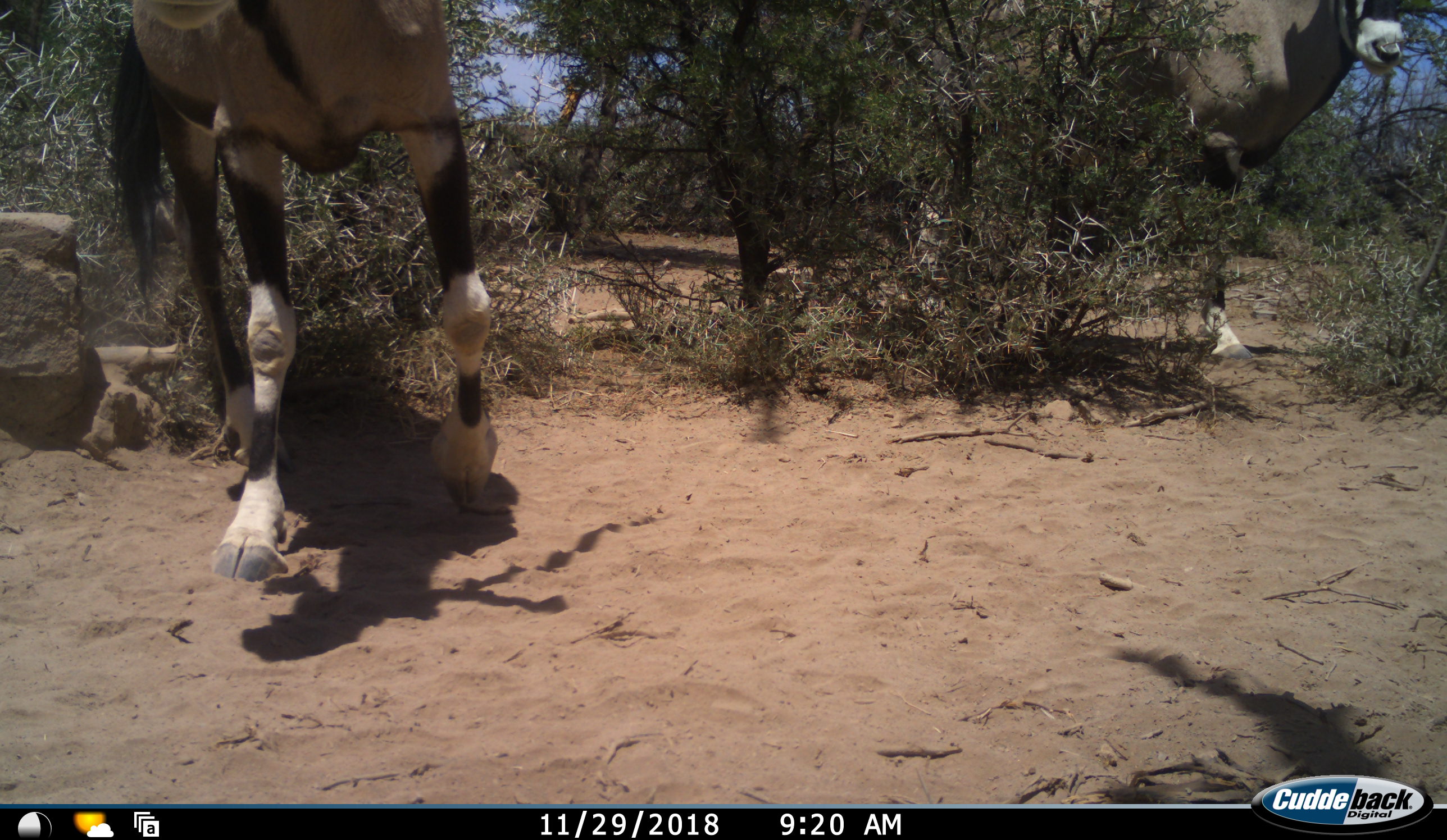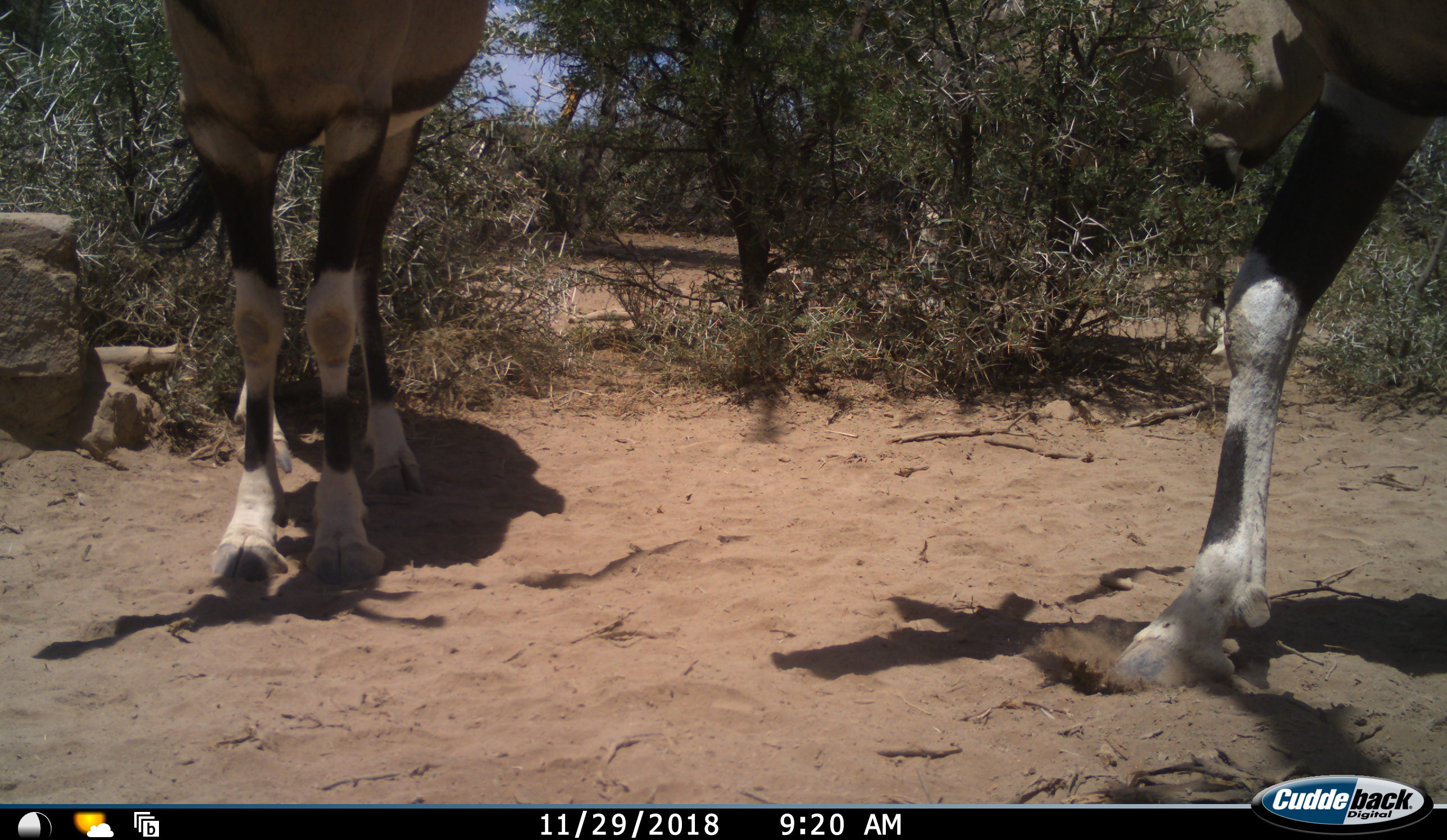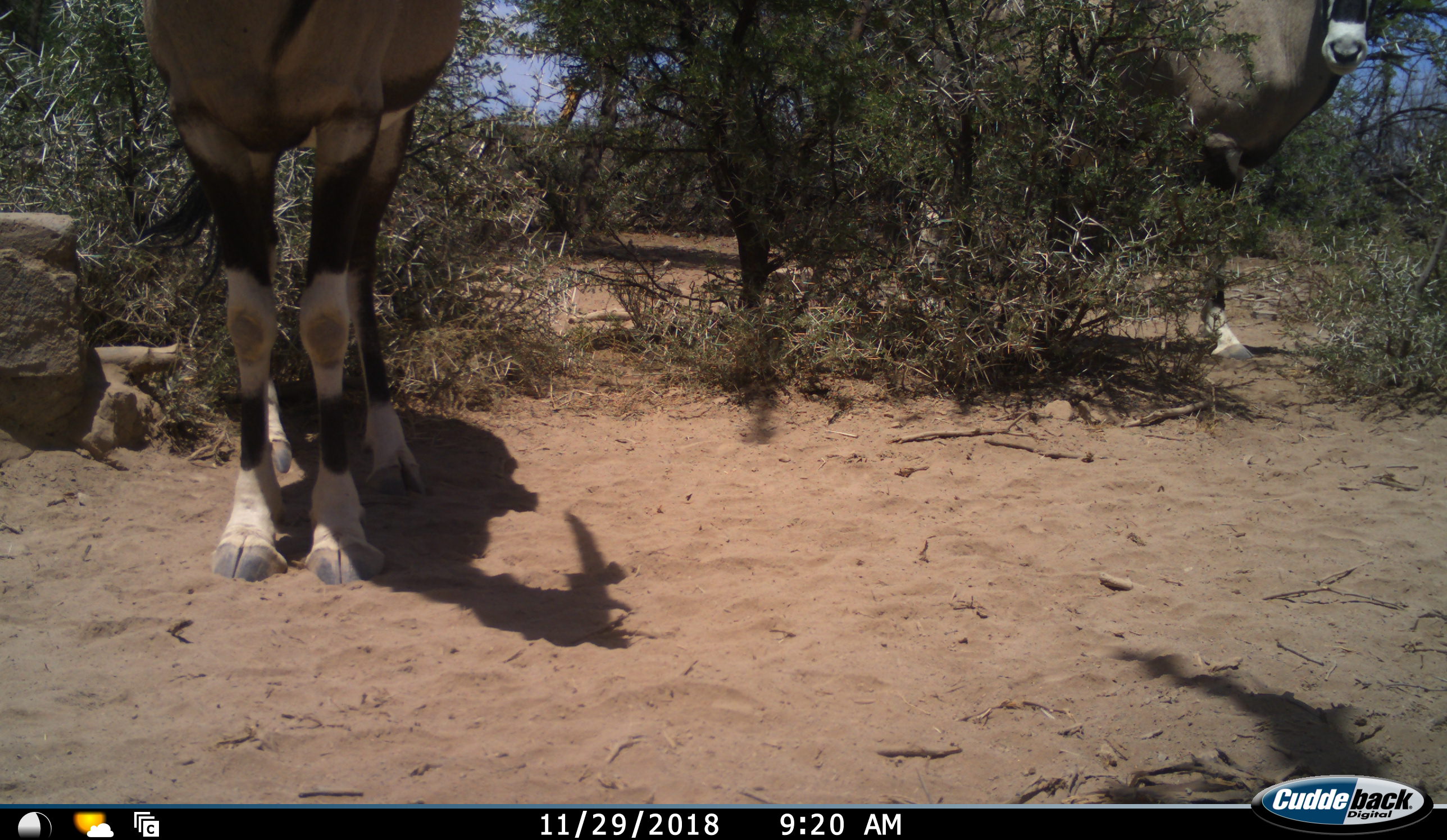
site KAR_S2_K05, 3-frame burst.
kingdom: Animalia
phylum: Chordata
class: Mammalia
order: Artiodactyla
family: Bovidae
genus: Oryx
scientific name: Oryx gazella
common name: gemsbok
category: oryx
Oryx (gemsbok) (Oryx gazella), count 3. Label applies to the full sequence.